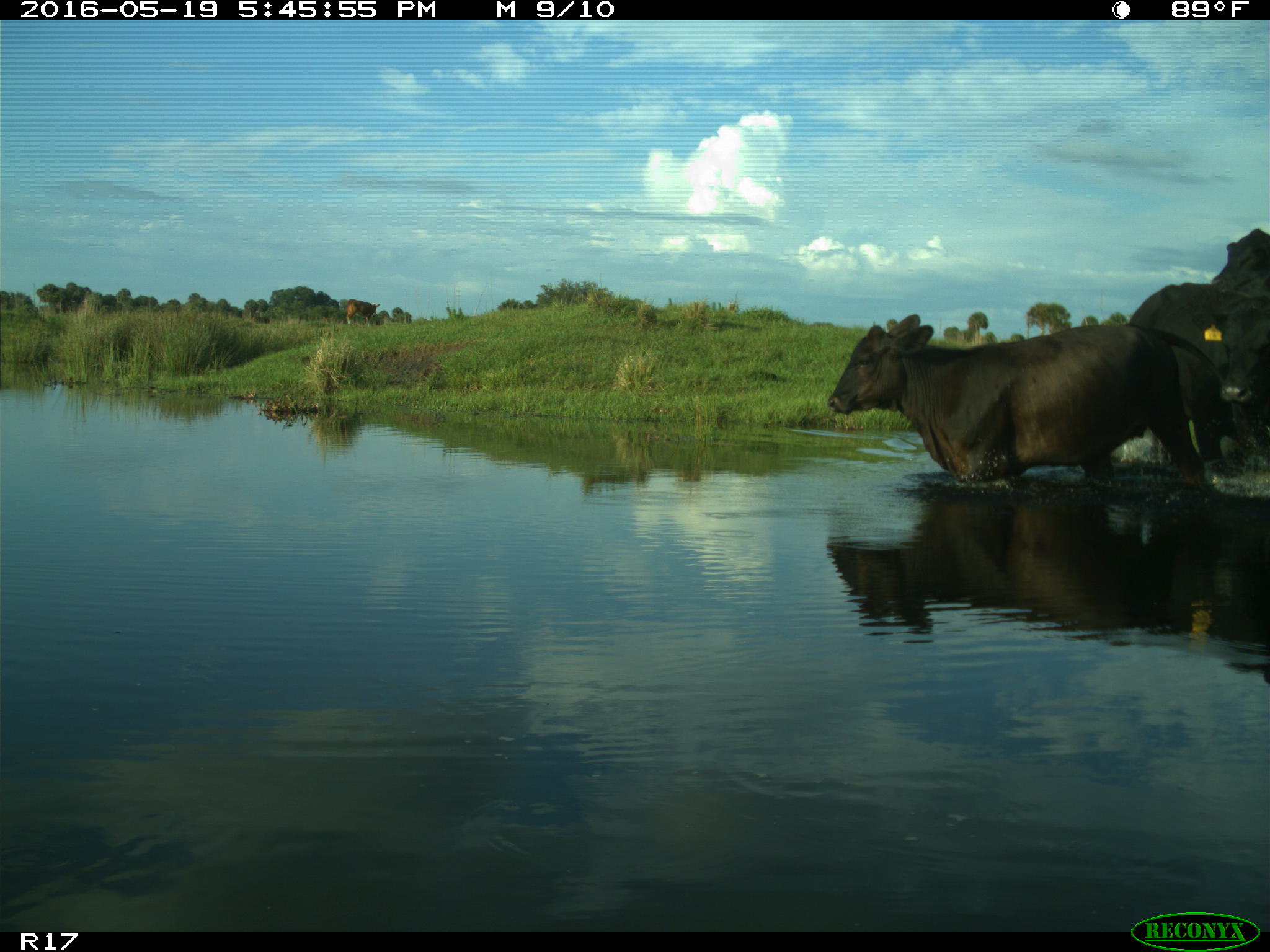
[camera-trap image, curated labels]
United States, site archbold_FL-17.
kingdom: Animalia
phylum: Chordata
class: Mammalia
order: Artiodactyla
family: Bovidae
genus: Bos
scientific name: Bos taurus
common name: domestic cow